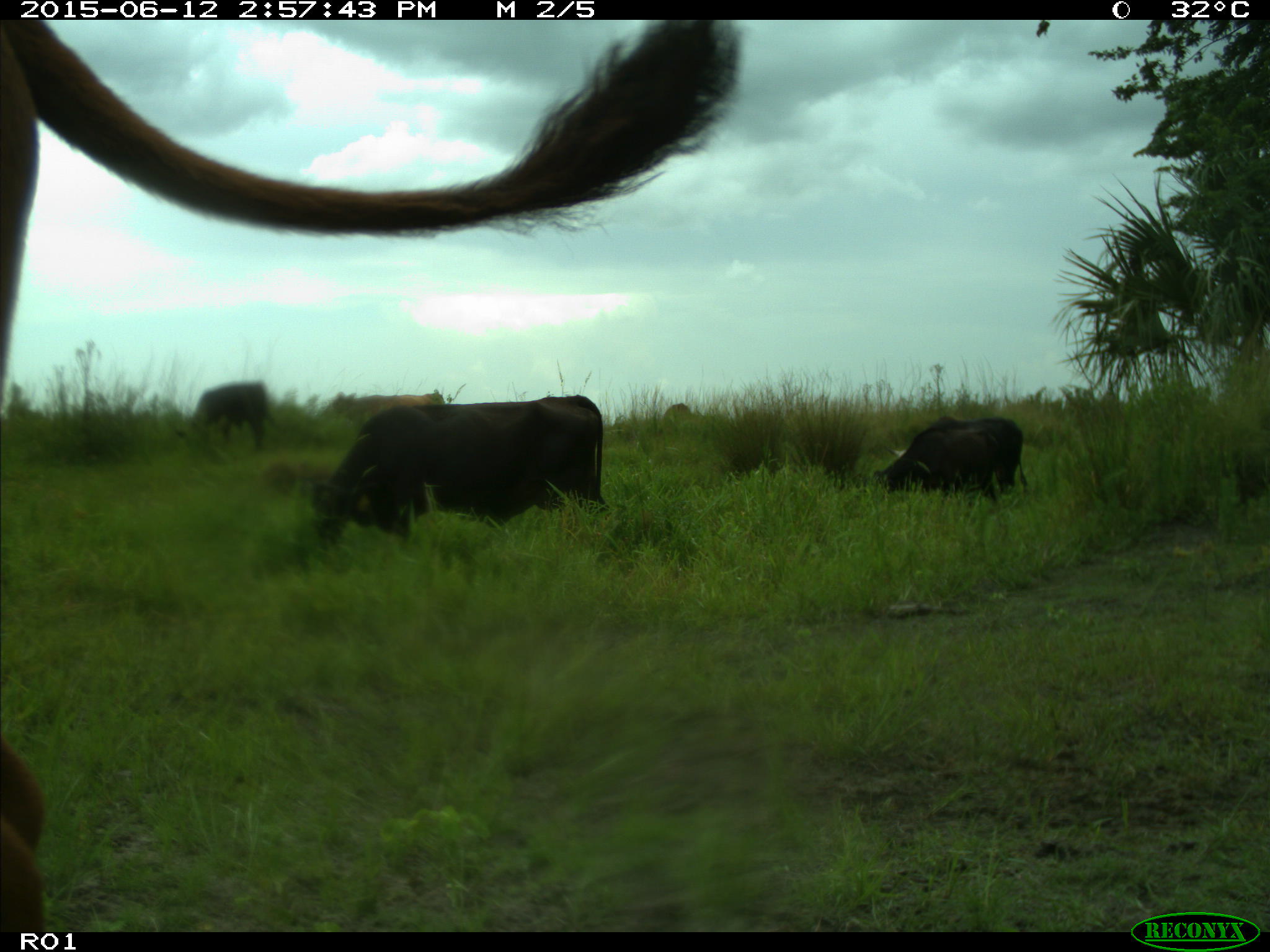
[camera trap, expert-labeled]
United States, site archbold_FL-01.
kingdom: Animalia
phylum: Chordata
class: Mammalia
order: Artiodactyla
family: Bovidae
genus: Bos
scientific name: Bos taurus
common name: domestic cow